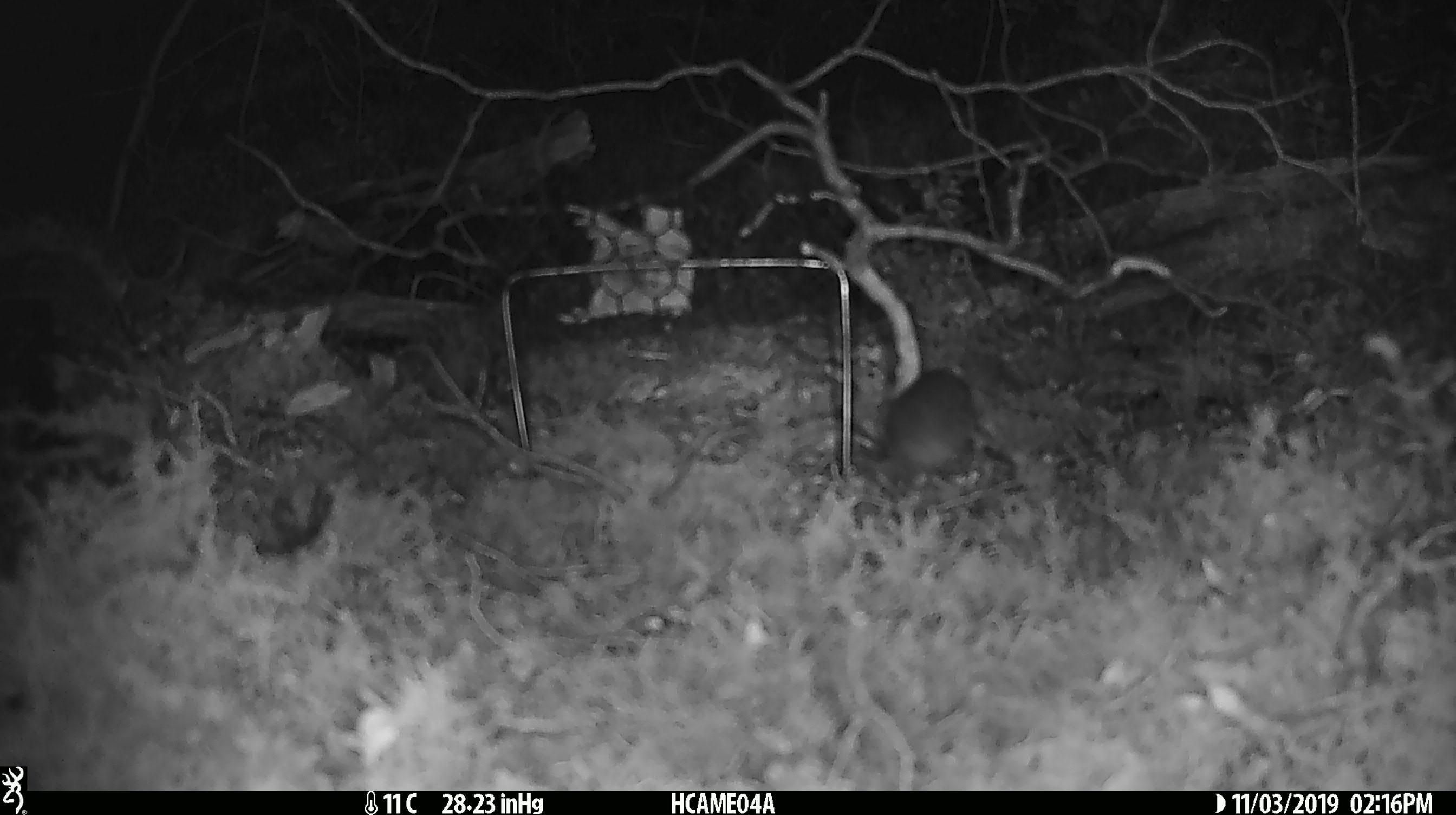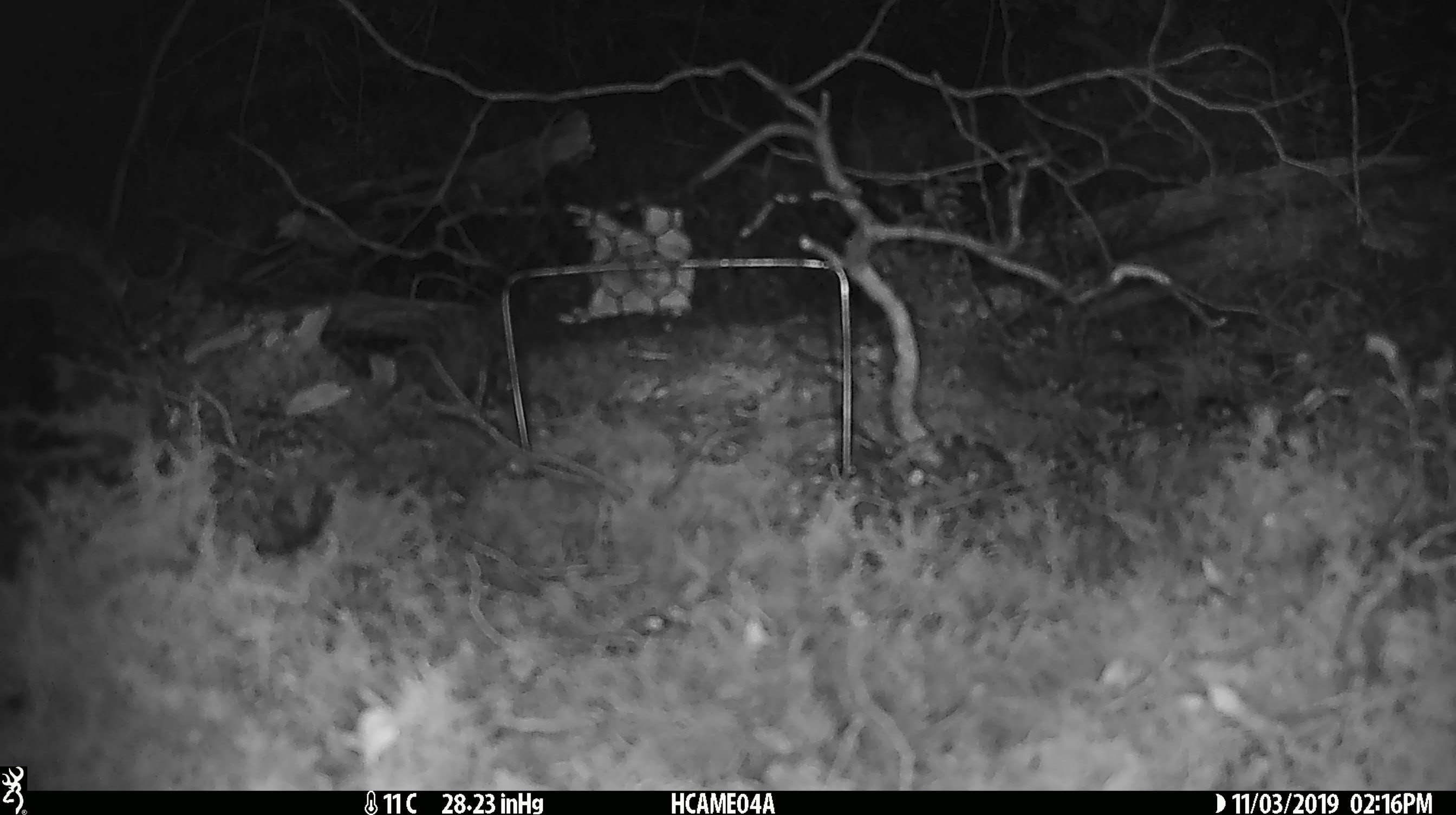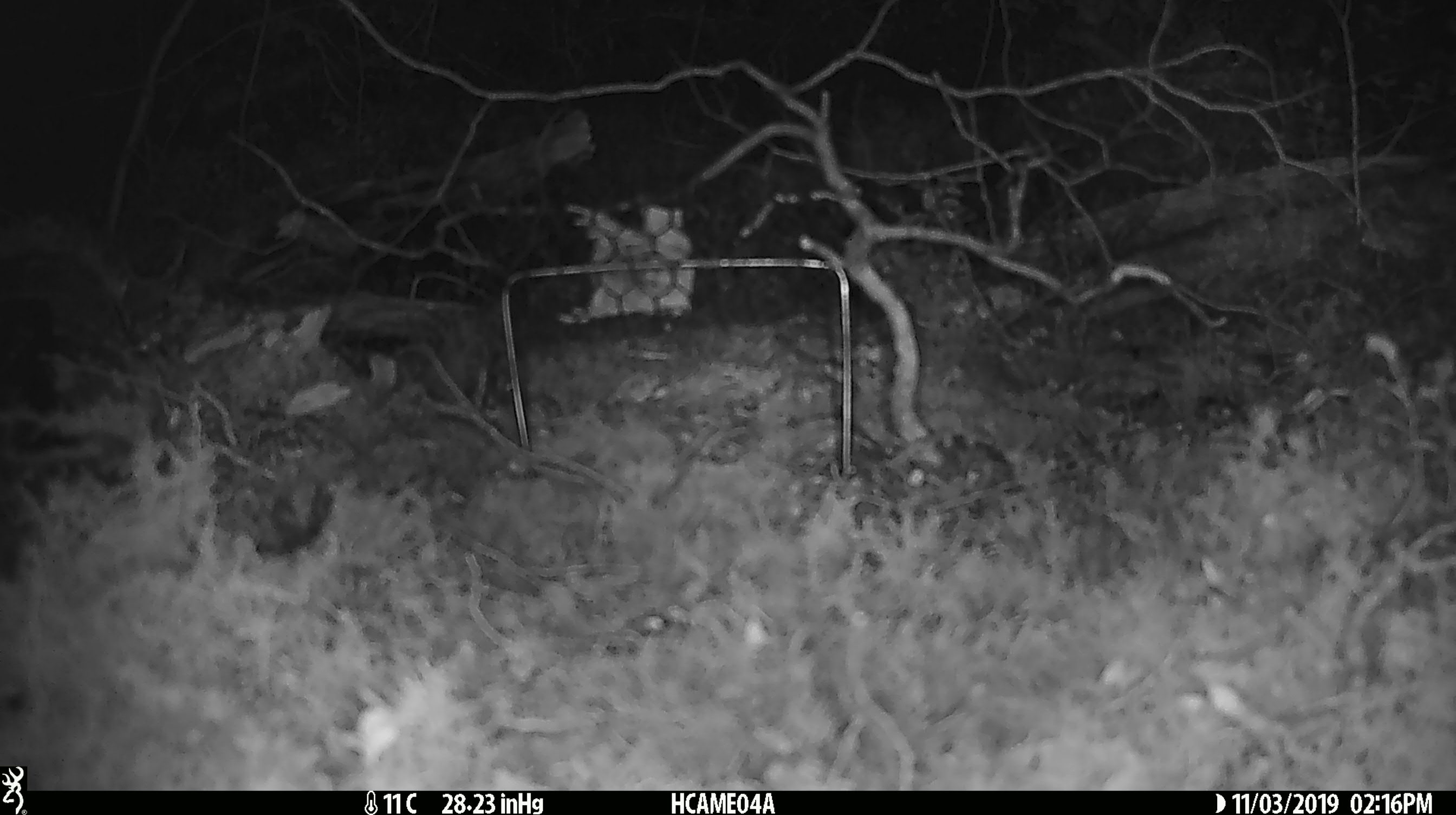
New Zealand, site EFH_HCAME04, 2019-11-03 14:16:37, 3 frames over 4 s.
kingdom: Animalia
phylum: Chordata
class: Mammalia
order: Rodentia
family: Muridae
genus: Mus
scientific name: Mus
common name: mouse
Mouse (Mus).